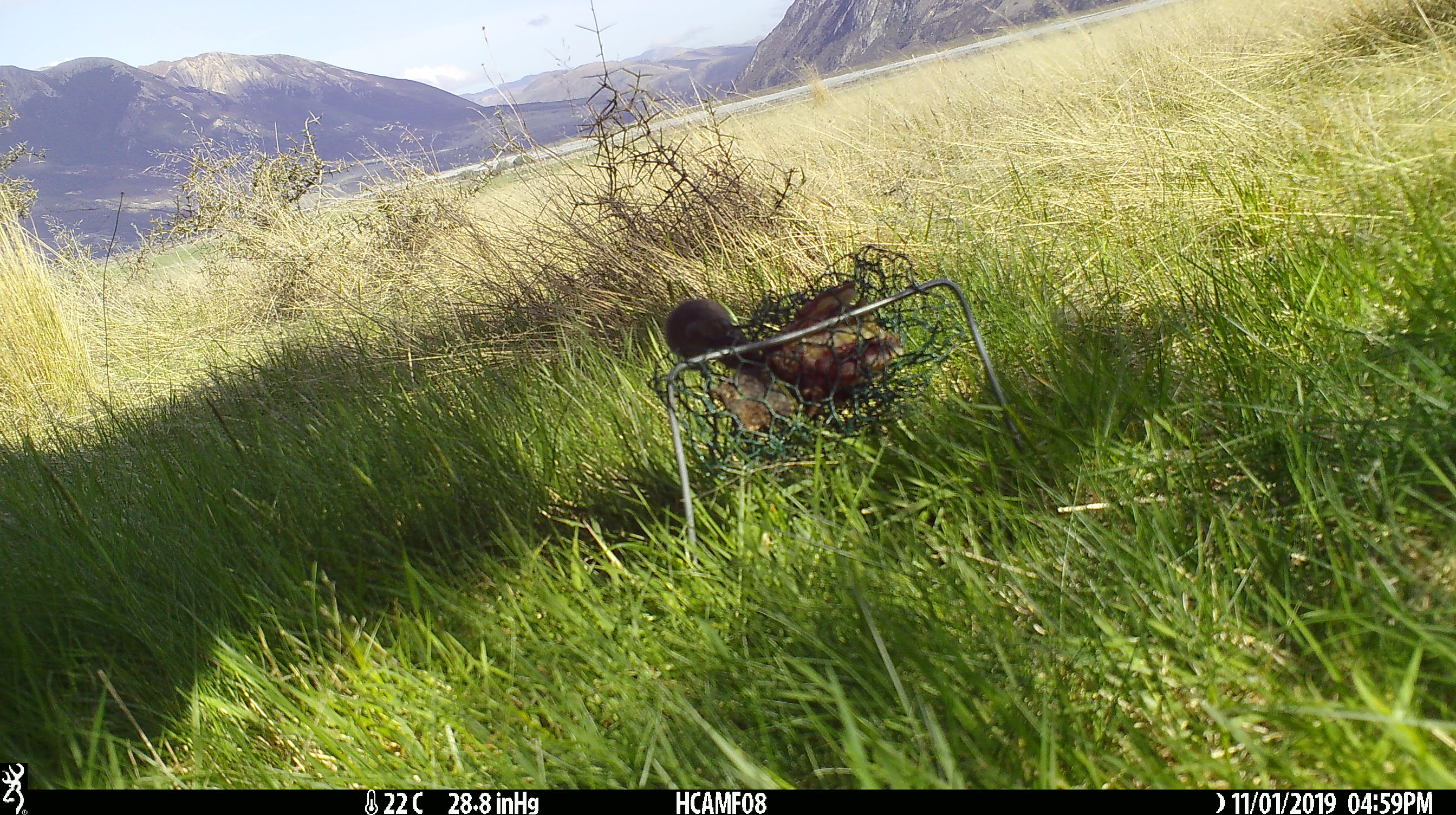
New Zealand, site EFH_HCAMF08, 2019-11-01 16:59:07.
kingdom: Animalia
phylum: Chordata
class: Mammalia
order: Rodentia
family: Muridae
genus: Mus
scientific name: Mus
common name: mouse